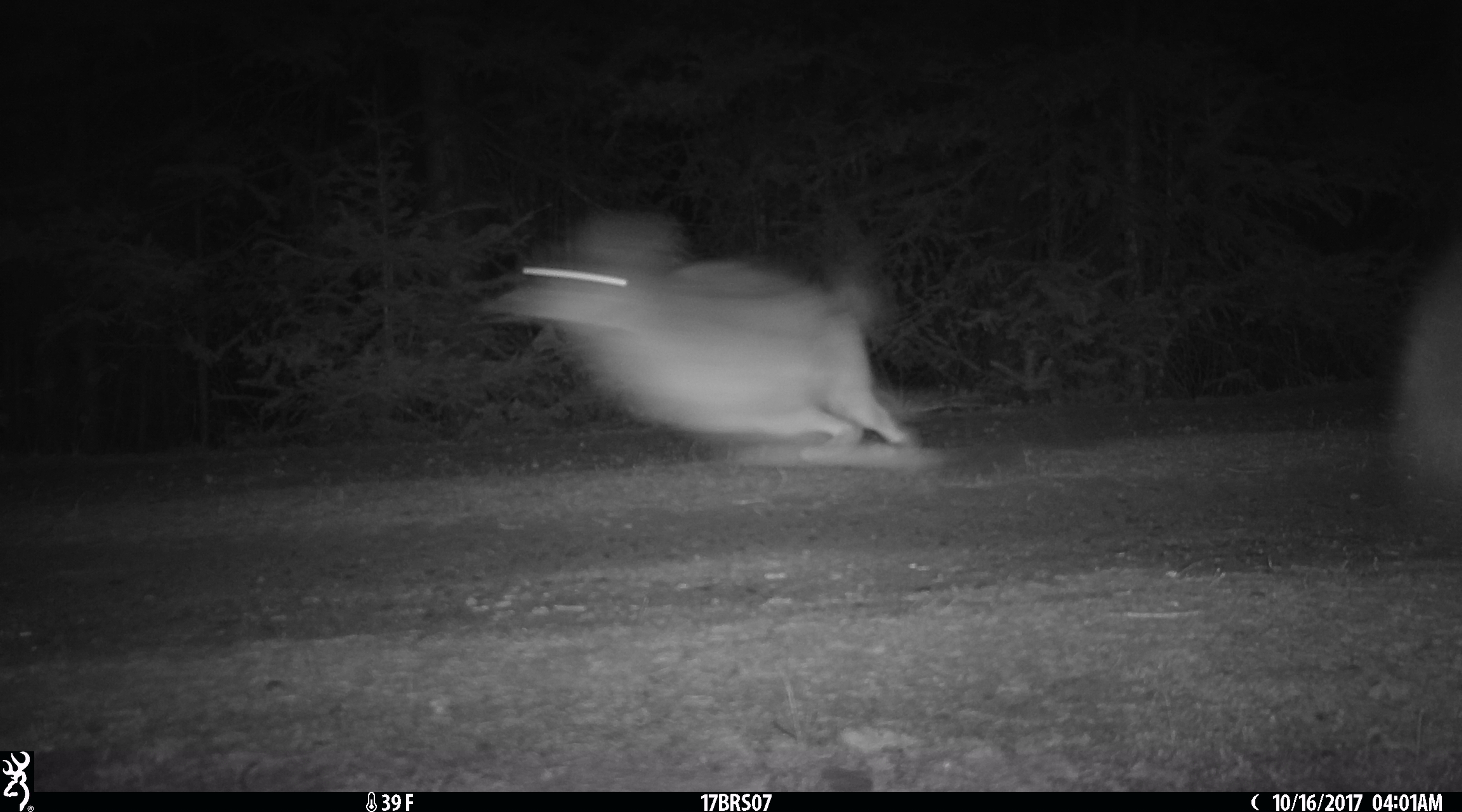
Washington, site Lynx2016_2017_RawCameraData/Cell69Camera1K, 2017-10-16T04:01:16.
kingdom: Animalia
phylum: Chordata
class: Mammalia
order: Carnivora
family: Canidae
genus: Canis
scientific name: Canis latrans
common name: coyote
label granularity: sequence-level